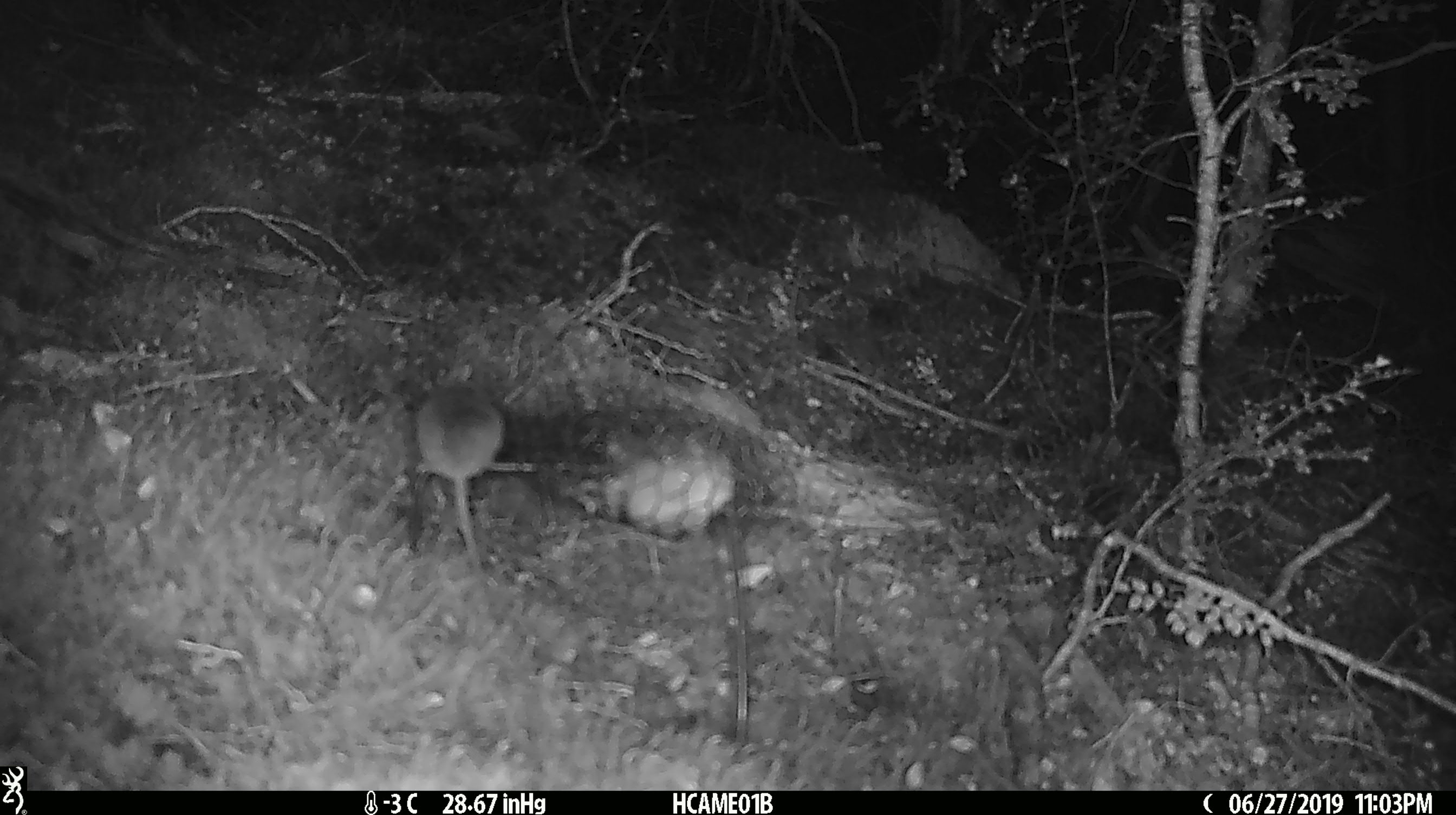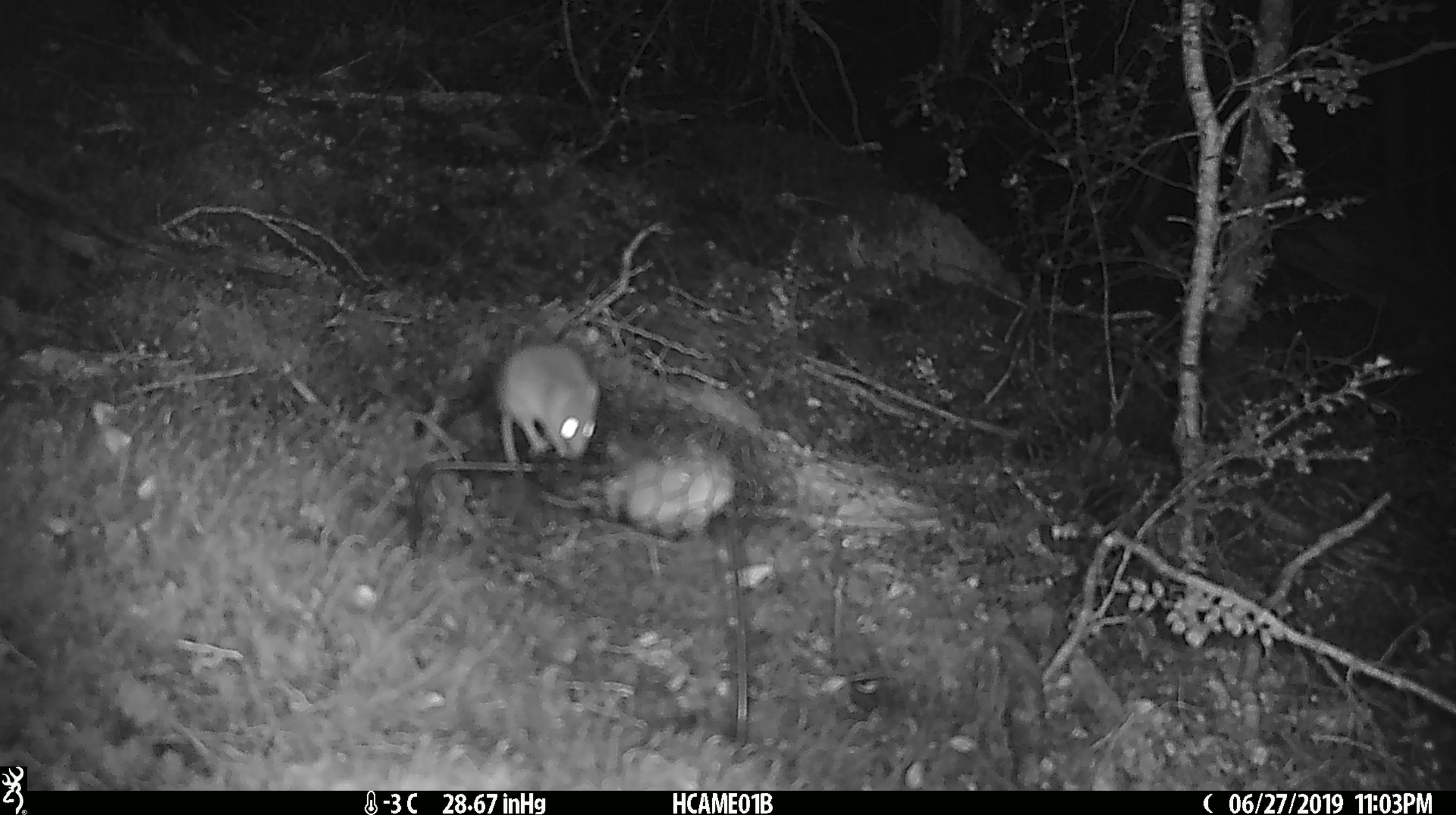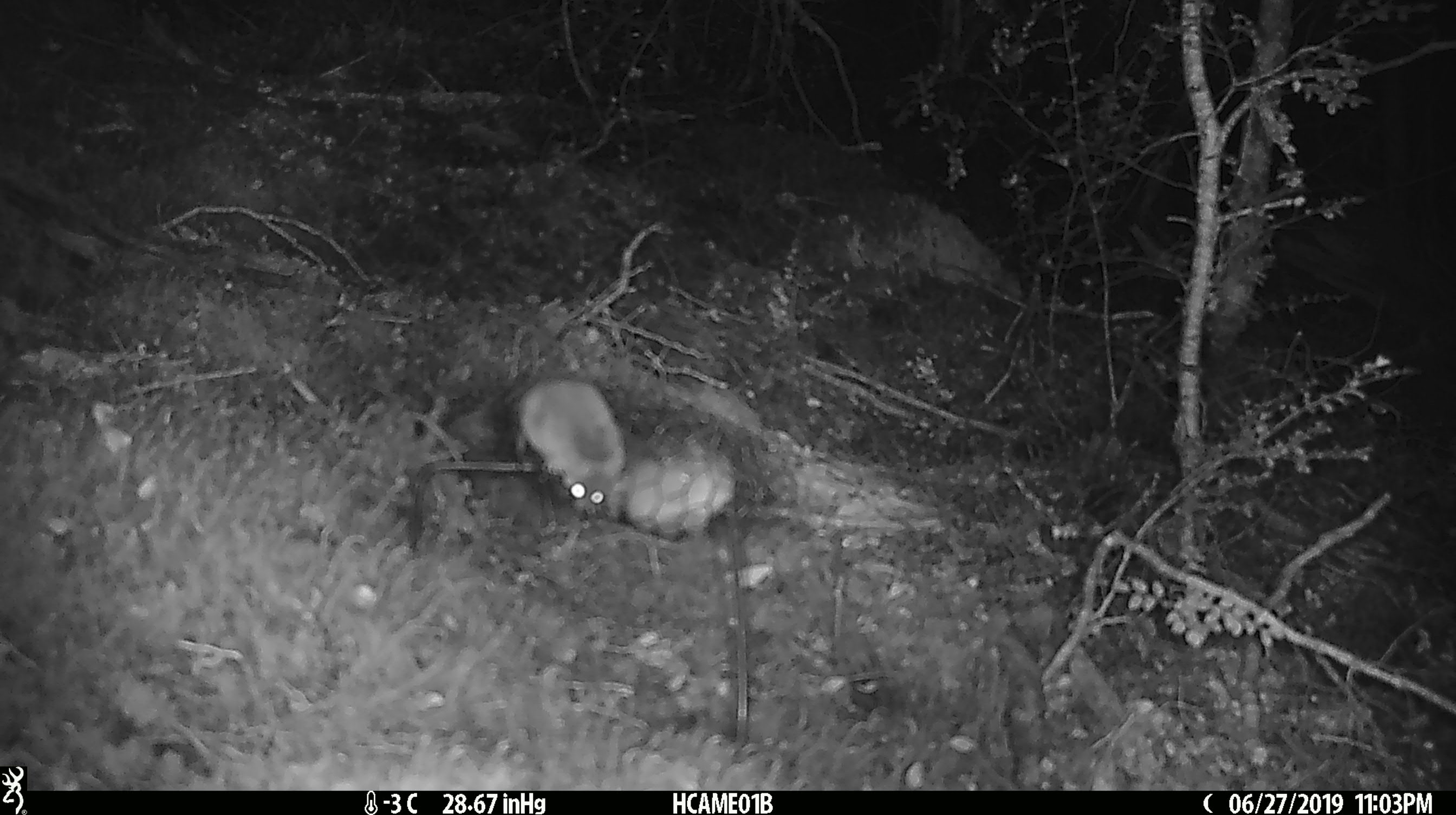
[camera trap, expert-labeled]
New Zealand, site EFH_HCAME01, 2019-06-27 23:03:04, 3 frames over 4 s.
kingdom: Animalia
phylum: Chordata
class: Mammalia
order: Rodentia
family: Muridae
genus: Mus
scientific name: Mus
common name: mouse